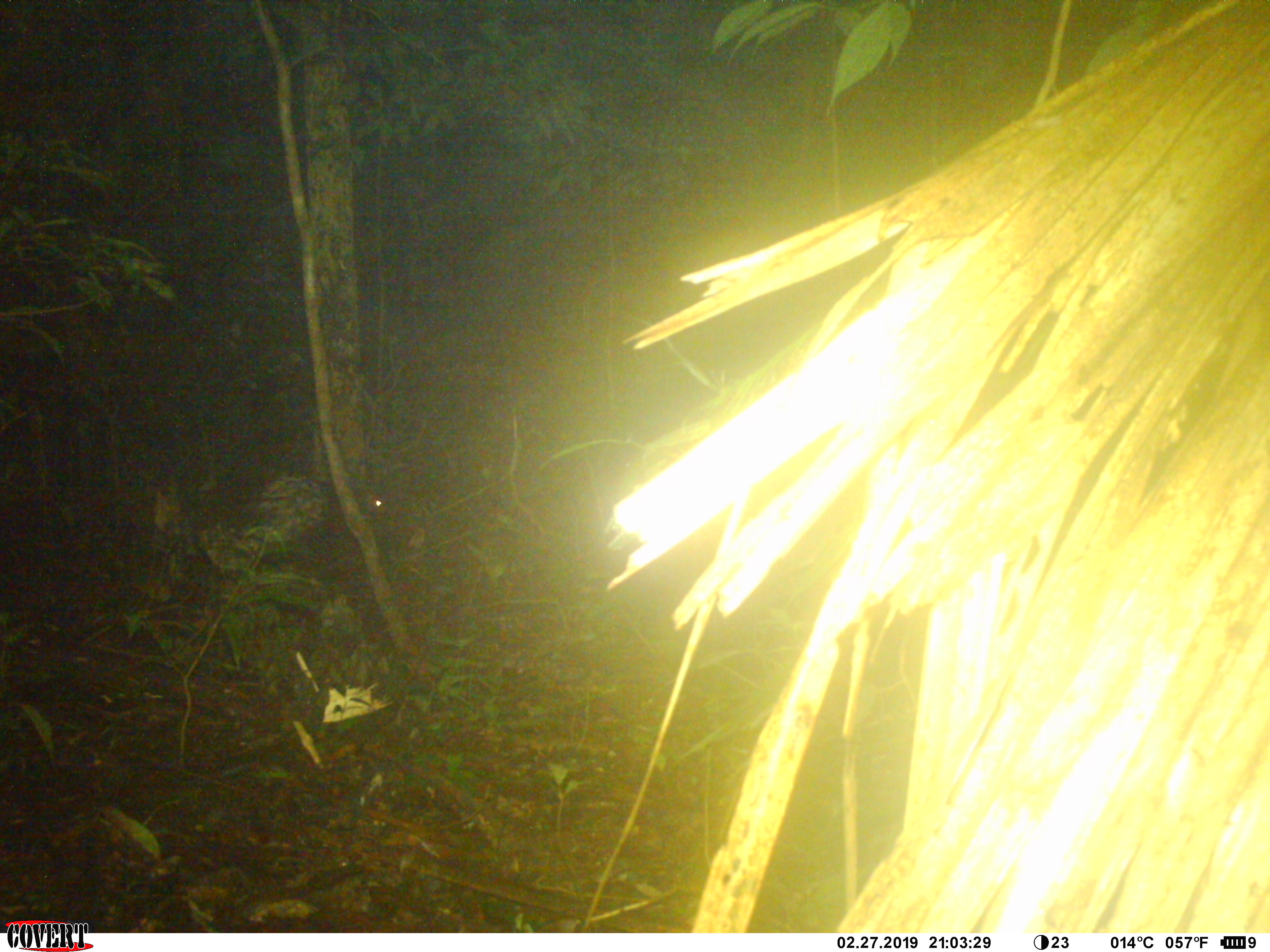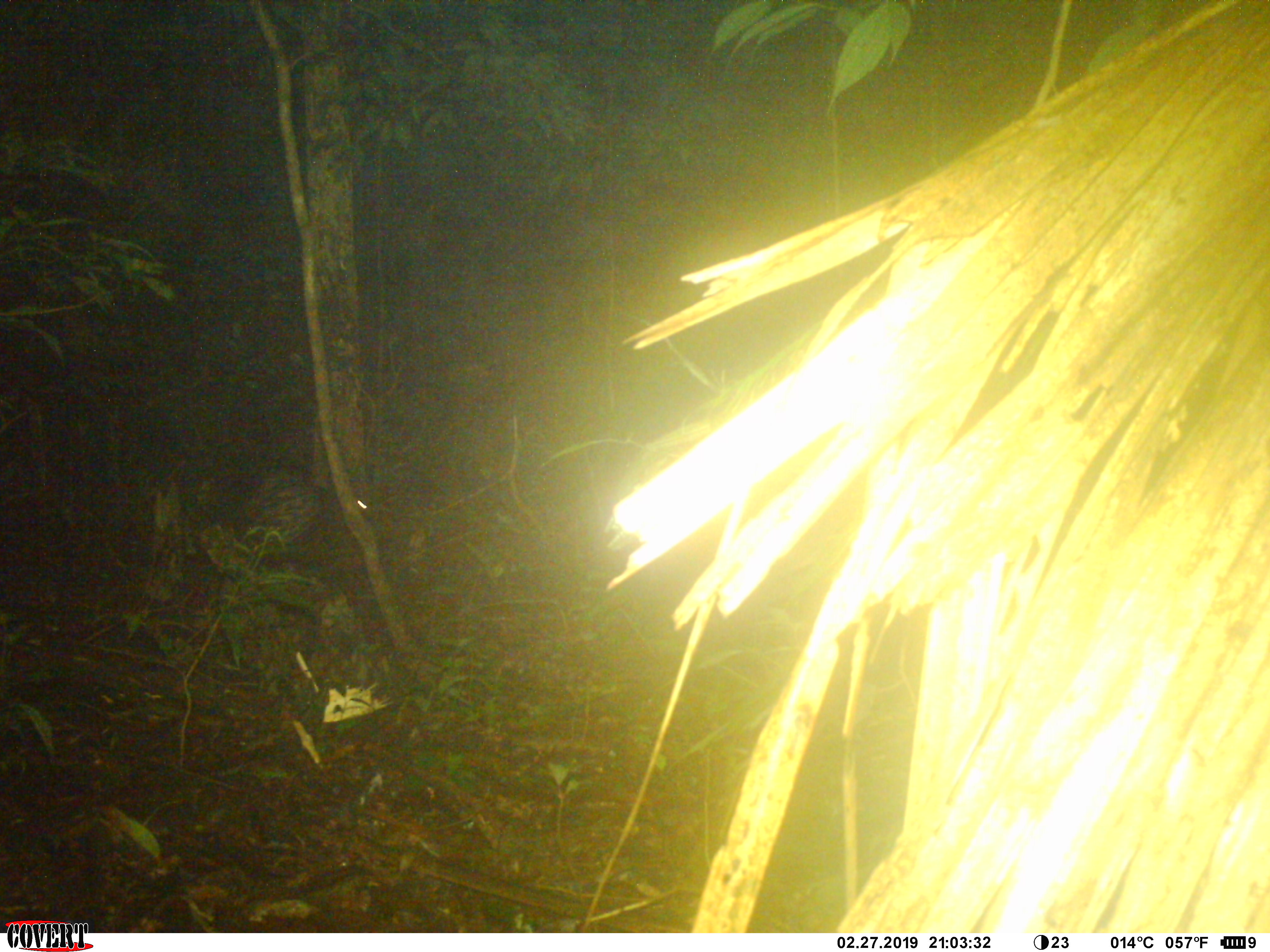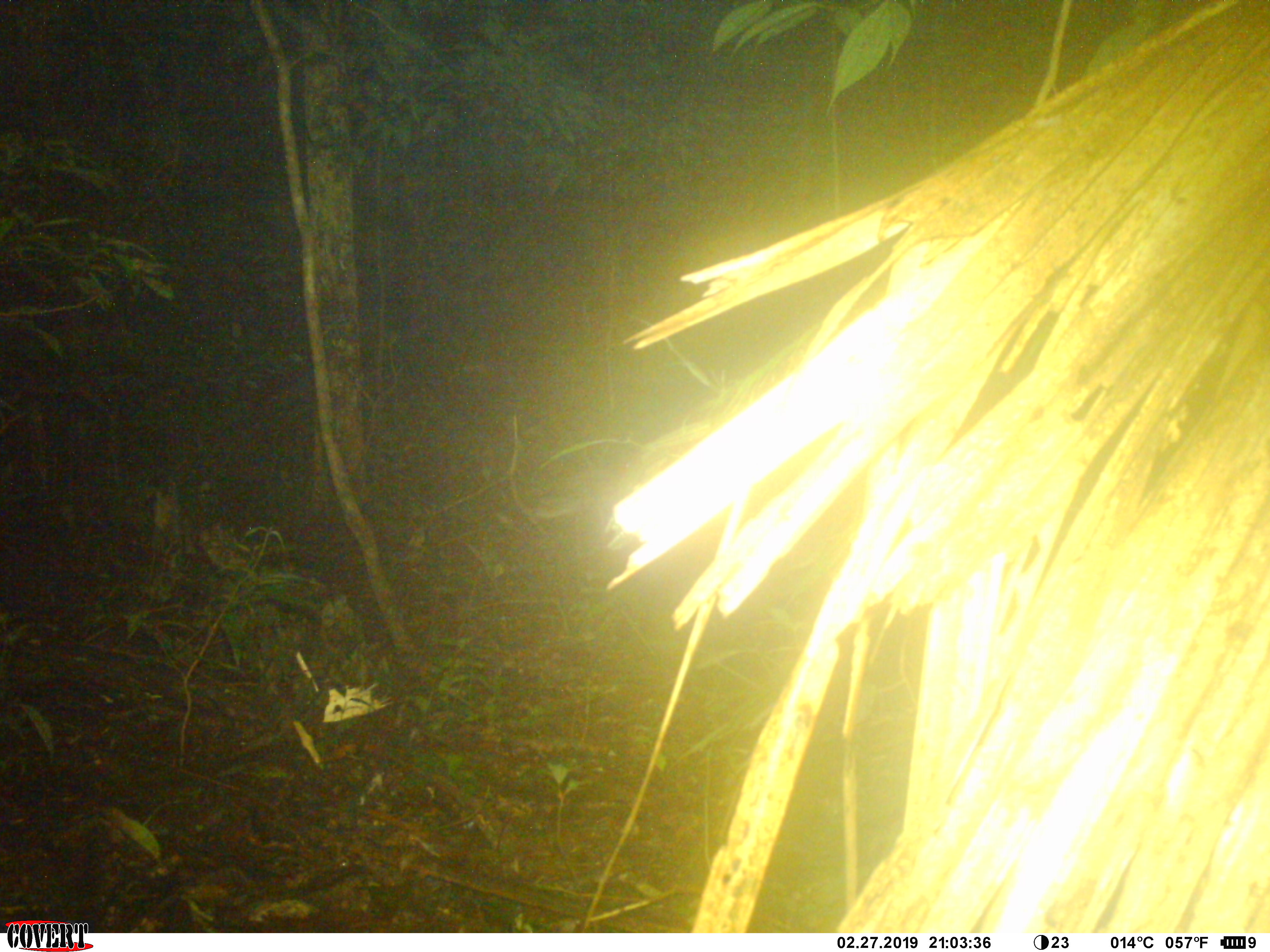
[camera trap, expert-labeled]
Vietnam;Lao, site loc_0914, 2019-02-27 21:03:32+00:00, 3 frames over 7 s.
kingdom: Animalia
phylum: Chordata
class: Mammalia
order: Rodentia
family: Hystricidae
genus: Hystrix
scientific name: Hystrix brachyura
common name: malayan porcupine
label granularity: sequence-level